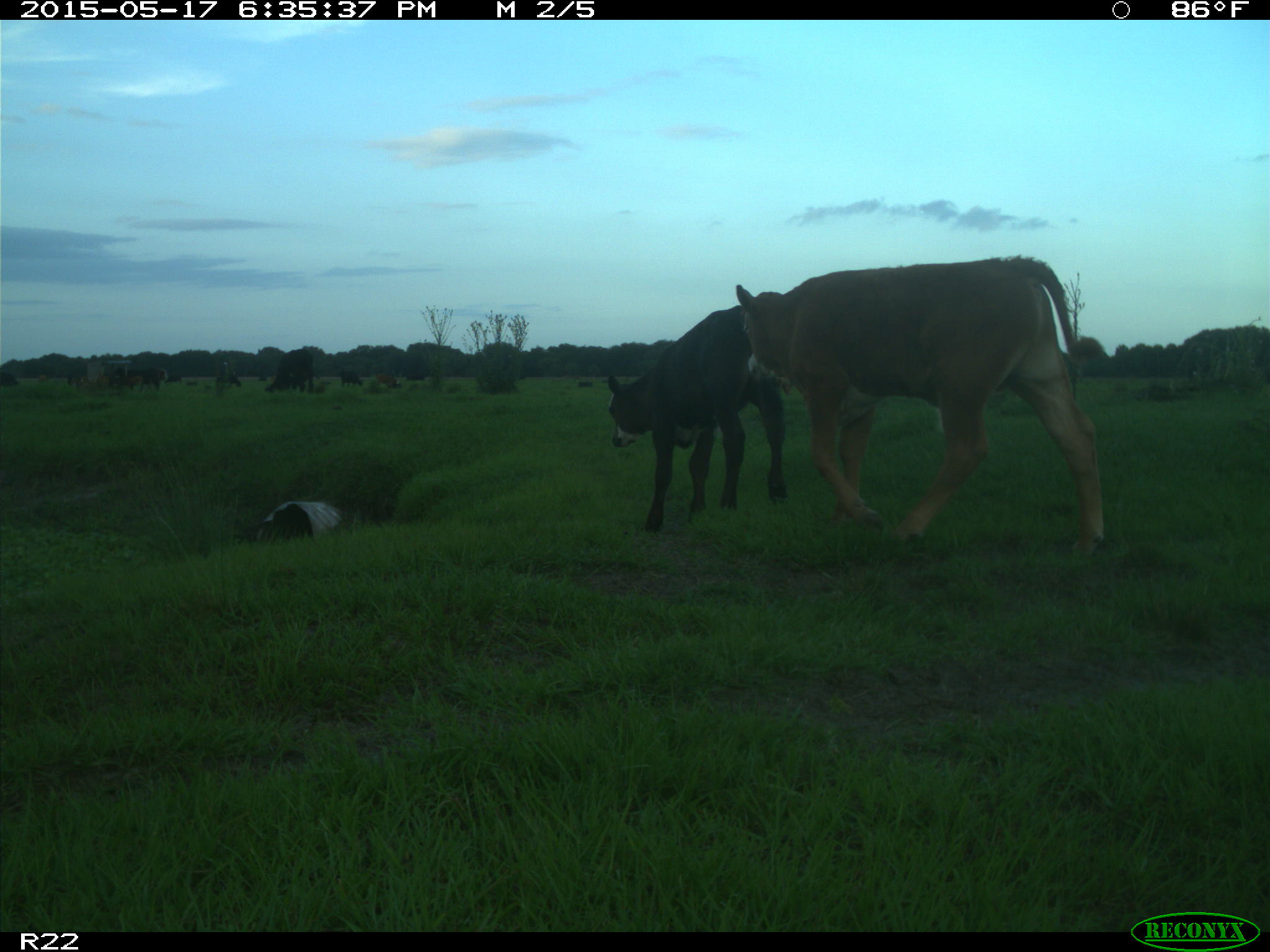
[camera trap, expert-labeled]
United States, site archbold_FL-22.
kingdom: Animalia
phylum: Chordata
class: Mammalia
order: Artiodactyla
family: Bovidae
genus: Bos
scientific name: Bos taurus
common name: domestic cow